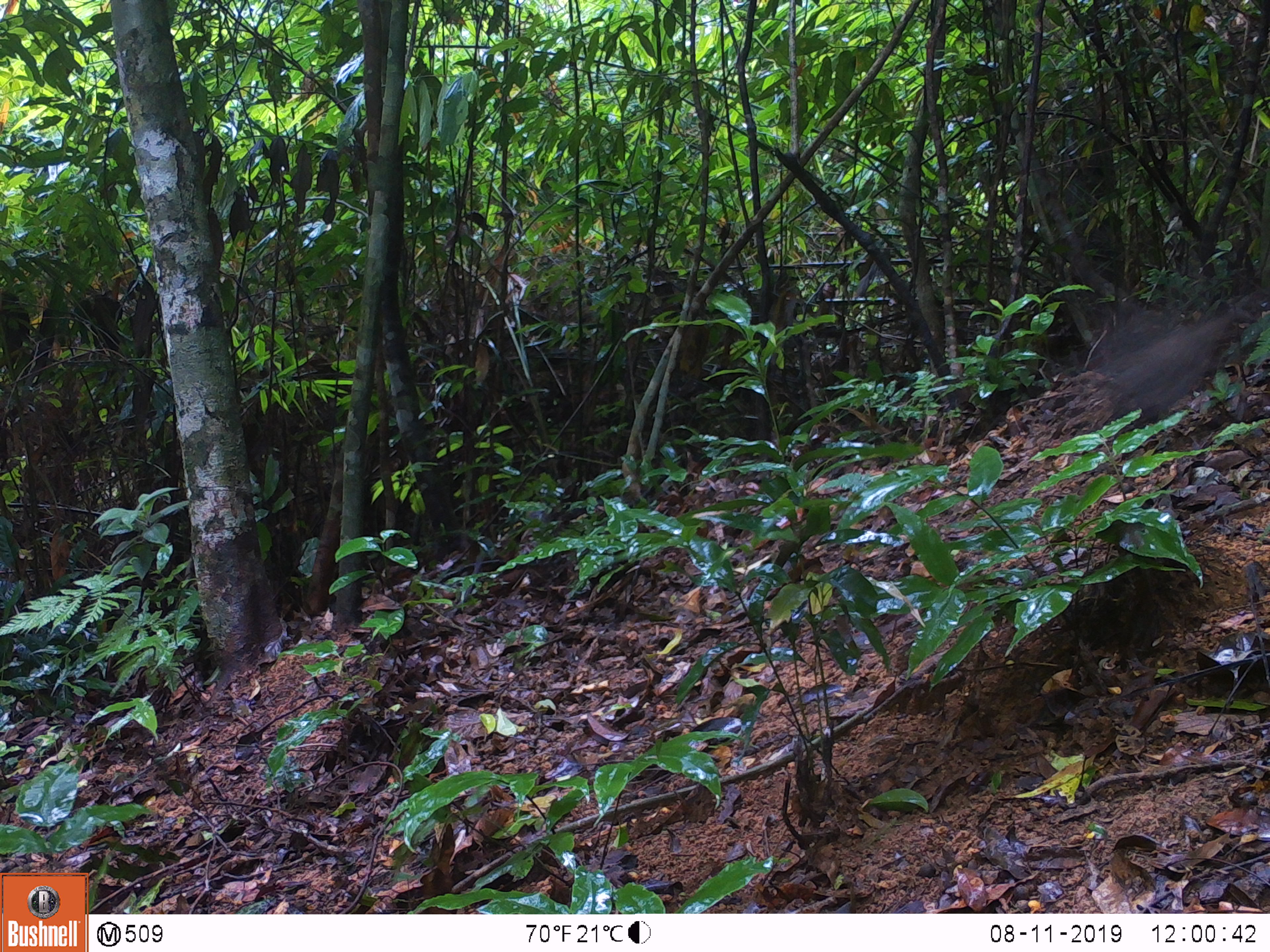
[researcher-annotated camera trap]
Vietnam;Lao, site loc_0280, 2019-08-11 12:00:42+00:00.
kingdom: Animalia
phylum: Chordata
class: Aves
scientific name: Aves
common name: bird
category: unidentified bird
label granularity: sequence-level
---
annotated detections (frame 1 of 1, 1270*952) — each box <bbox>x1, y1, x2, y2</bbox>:
unidentified bird: <bbox>1096, 302, 1253, 424</bbox>